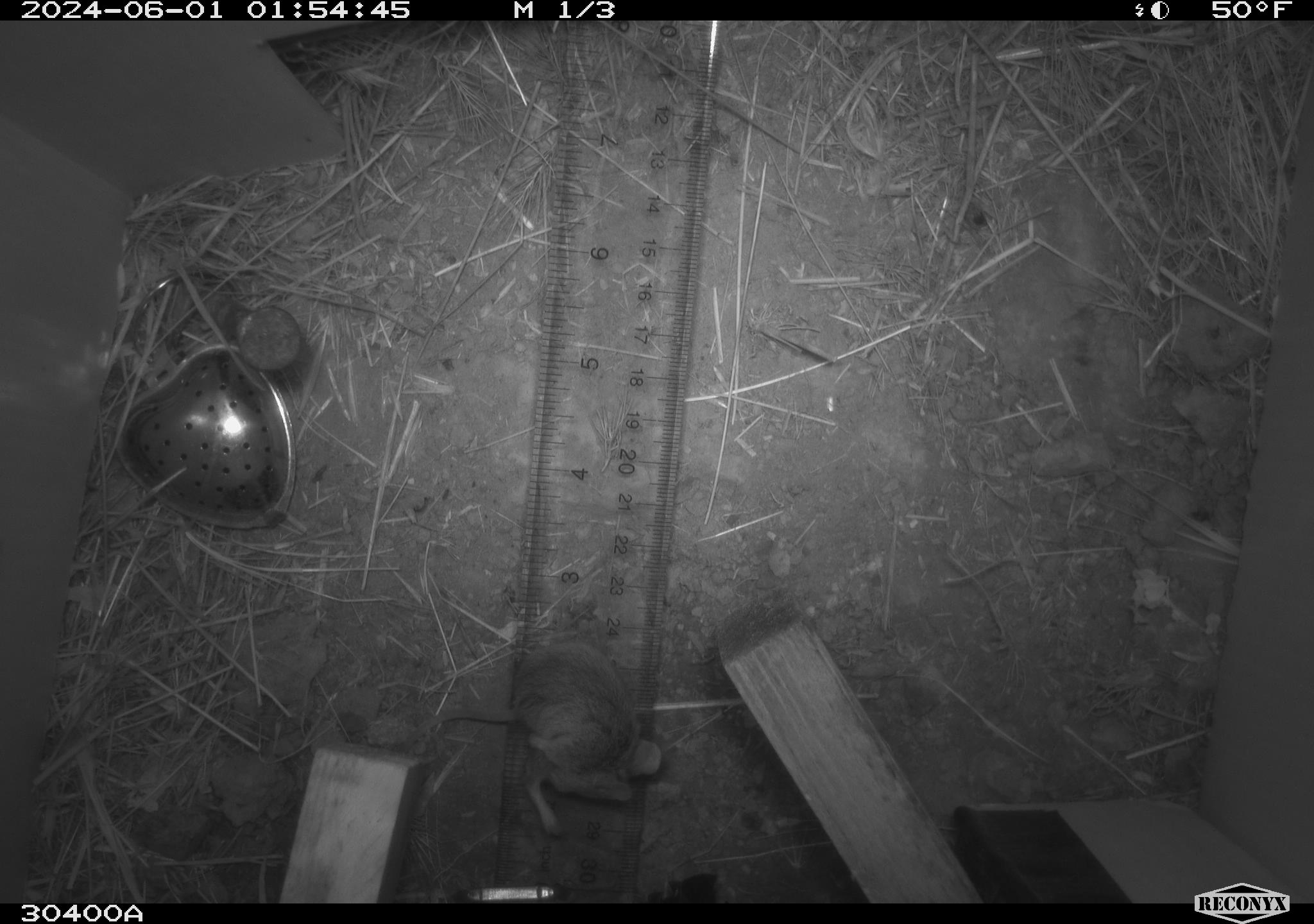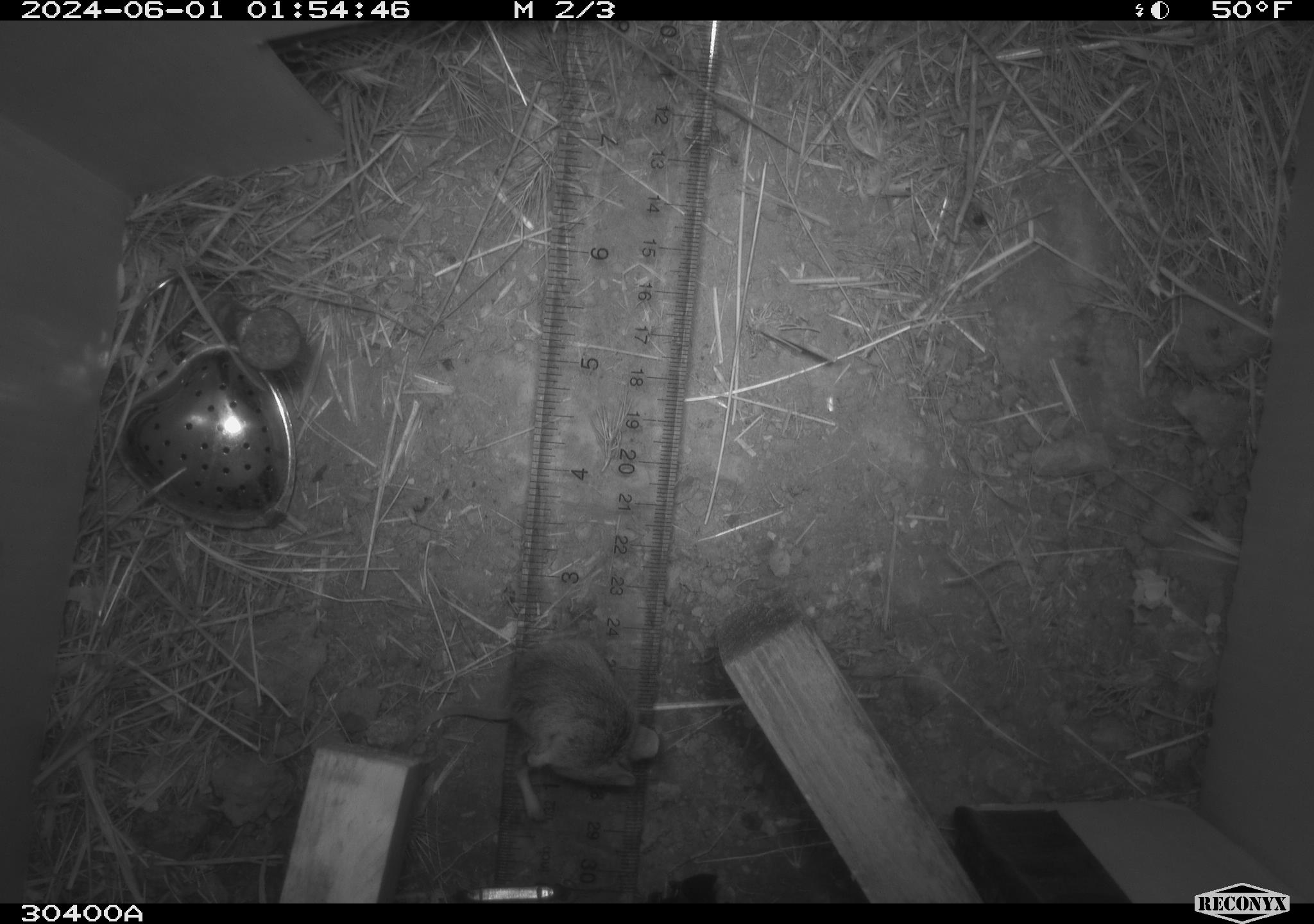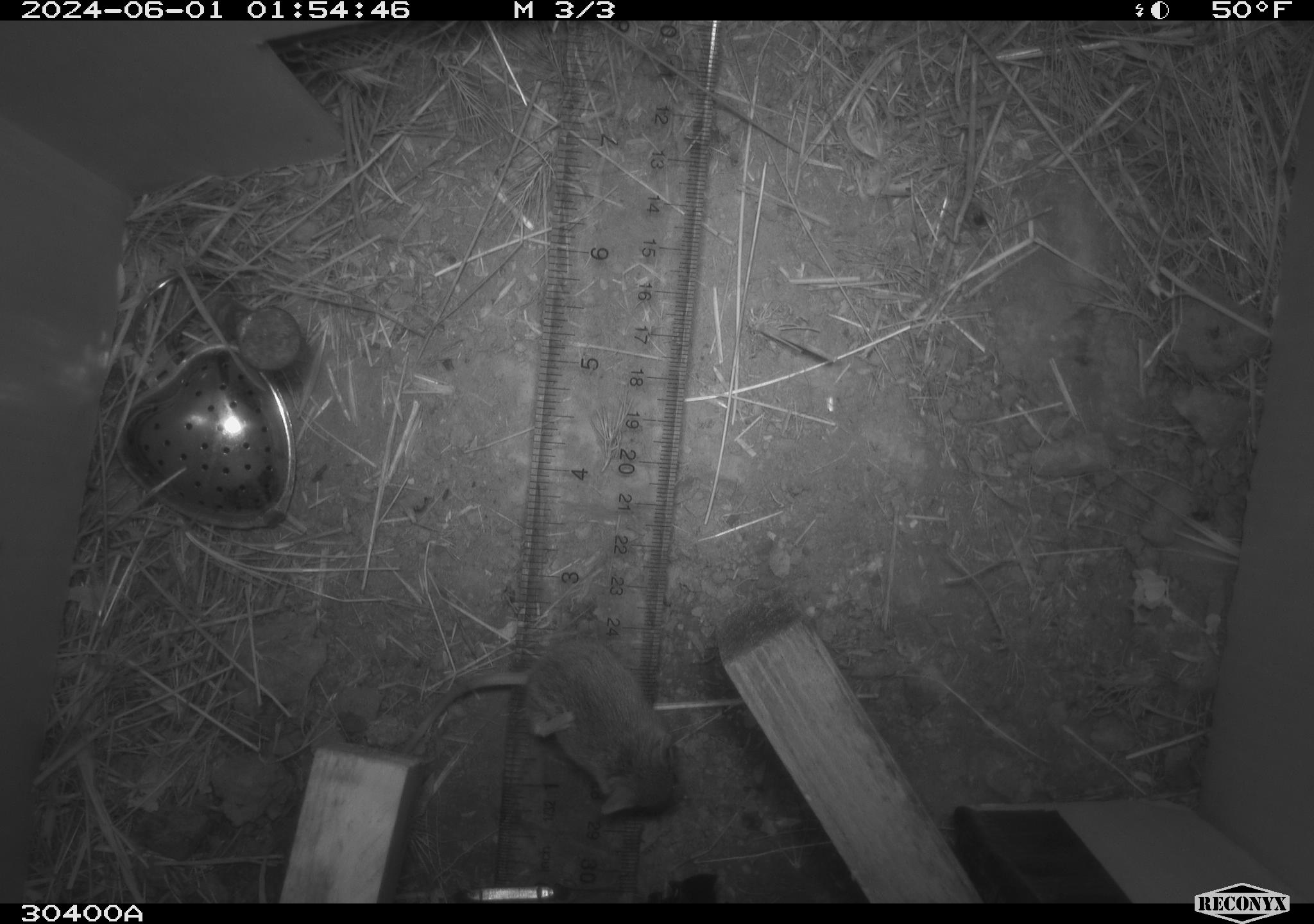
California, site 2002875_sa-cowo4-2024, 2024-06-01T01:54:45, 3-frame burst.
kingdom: Animalia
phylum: Chordata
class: Mammalia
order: Rodentia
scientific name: Rodentia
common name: mouse species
Mouse species (Rodentia).